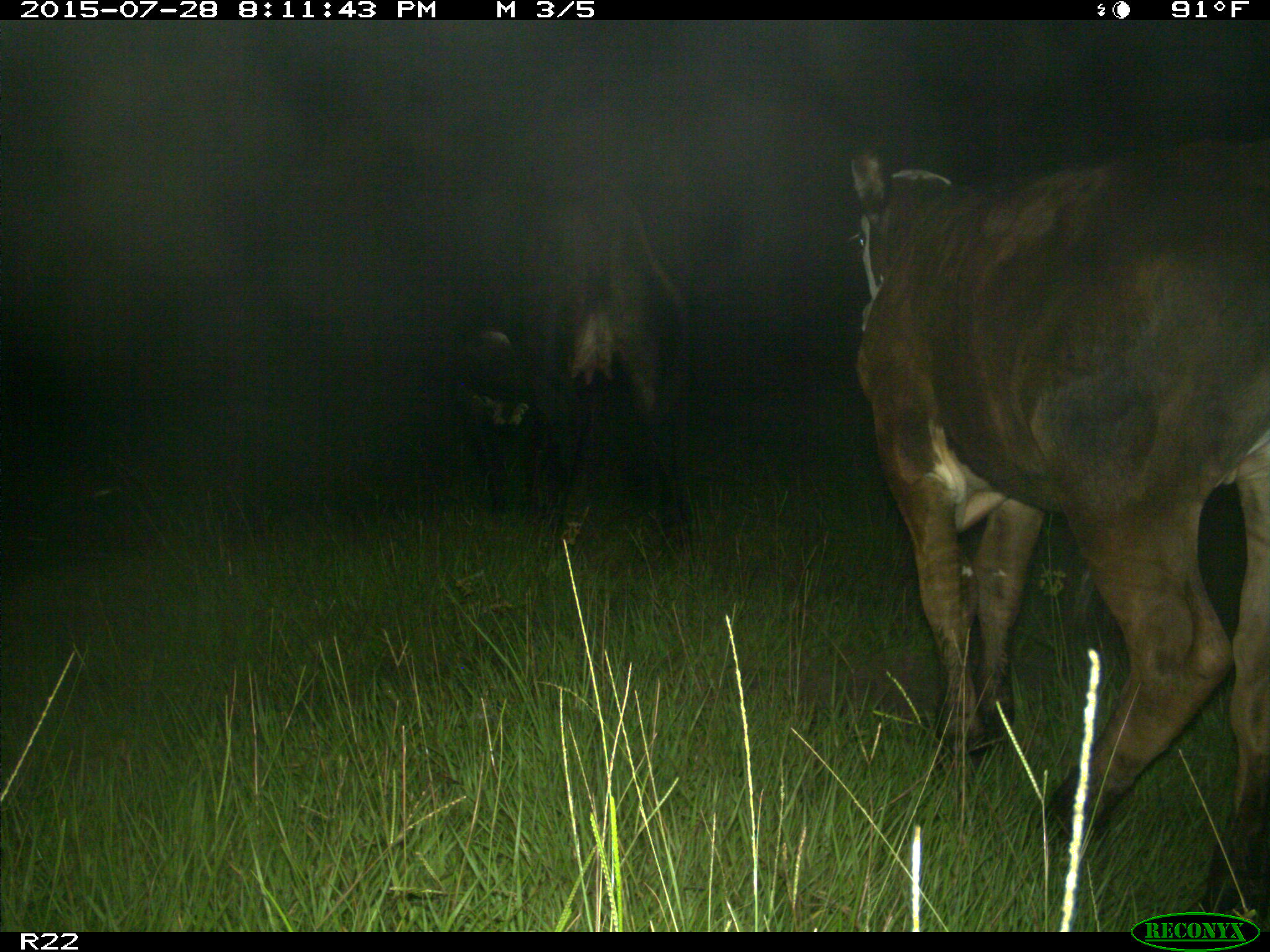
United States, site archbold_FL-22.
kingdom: Animalia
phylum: Chordata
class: Mammalia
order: Artiodactyla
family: Bovidae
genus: Bos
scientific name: Bos taurus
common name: domestic cow